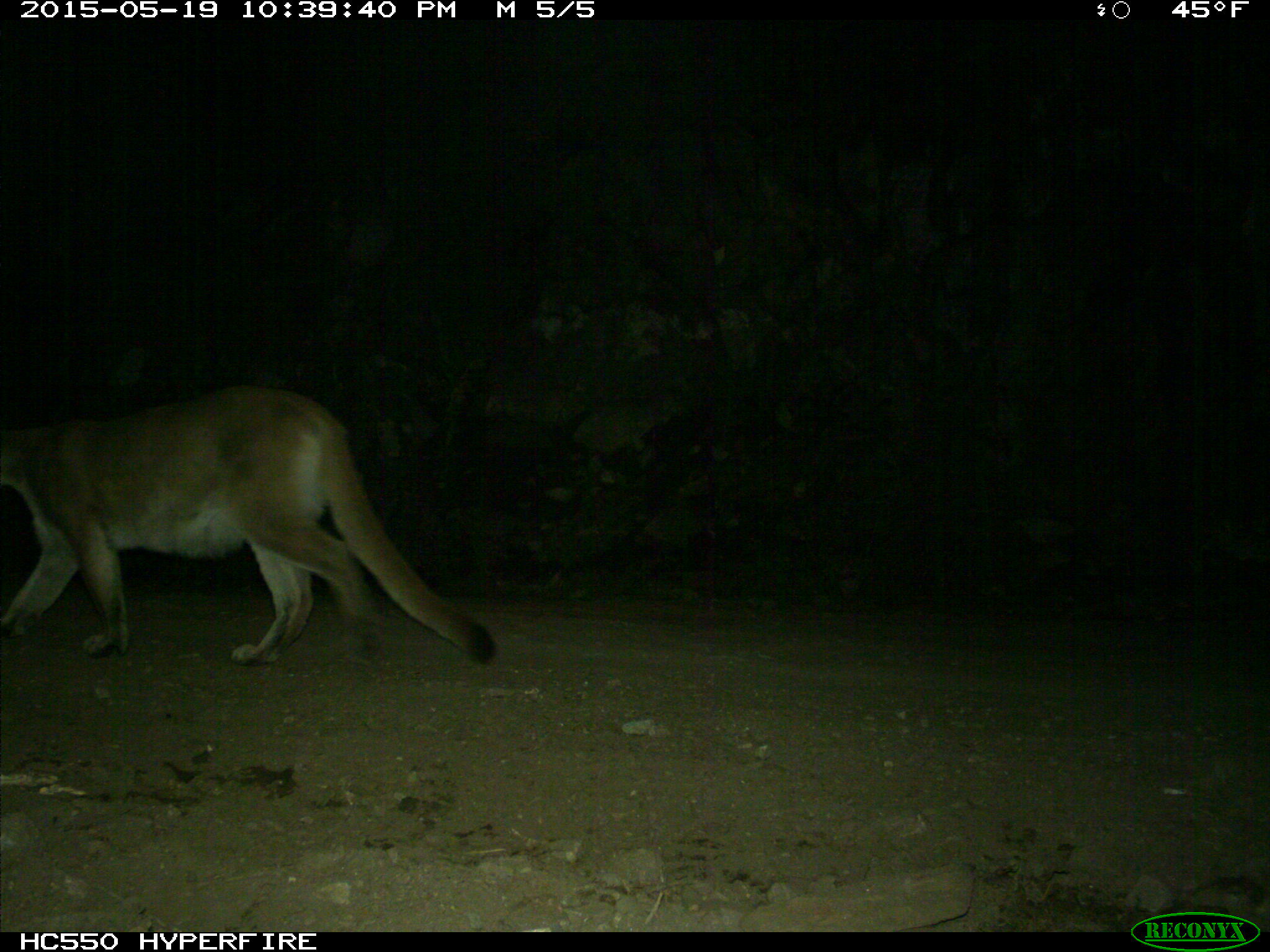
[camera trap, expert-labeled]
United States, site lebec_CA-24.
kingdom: Animalia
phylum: Chordata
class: Mammalia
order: Carnivora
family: Felidae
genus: Puma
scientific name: Puma concolor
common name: mountain lion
Puma concolor (mountain lion).